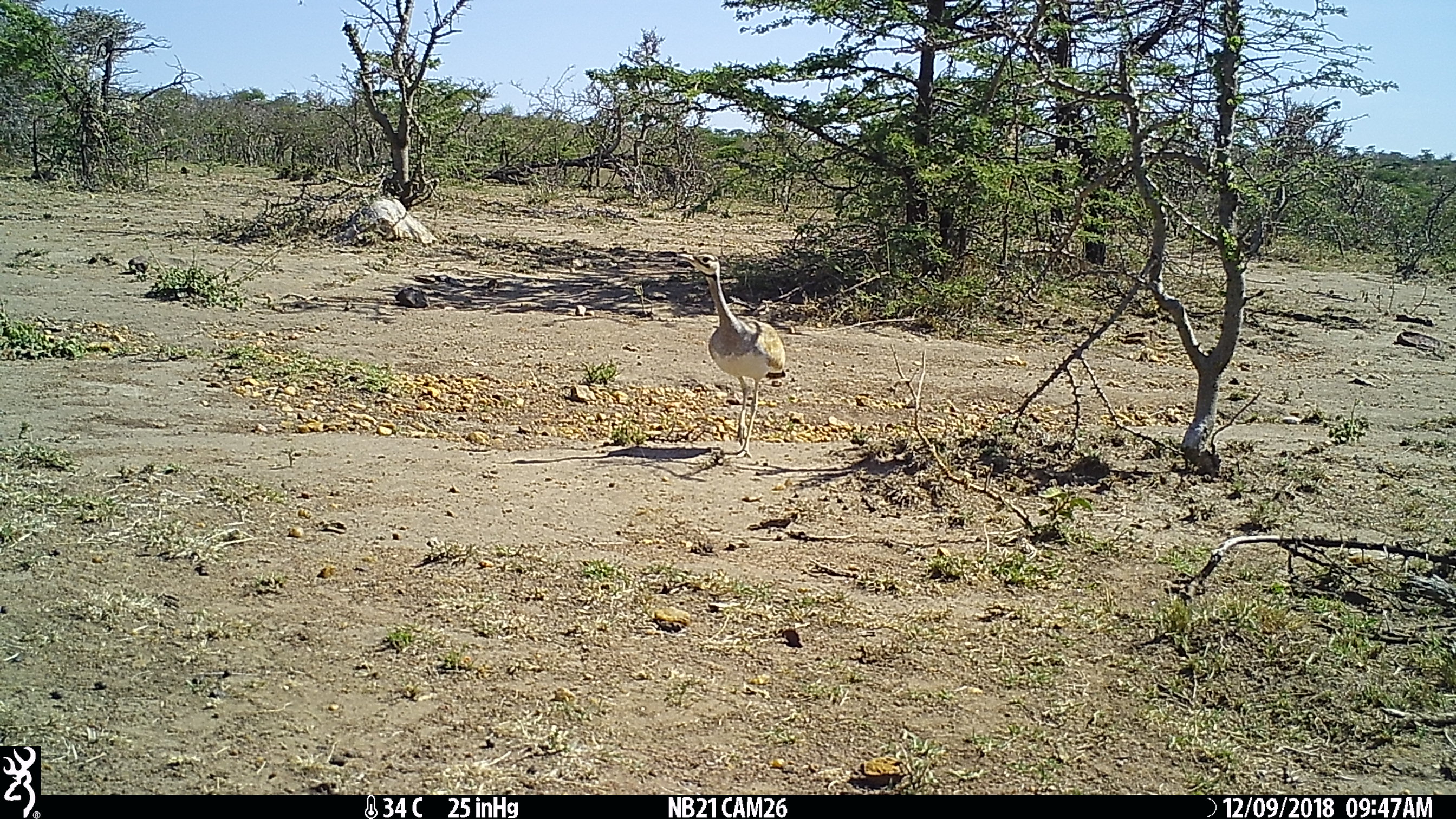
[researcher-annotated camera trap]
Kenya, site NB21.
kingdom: Animalia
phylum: Chordata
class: Aves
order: Otidiformes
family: Otididae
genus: Eupodotis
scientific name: Eupodotis senegalensis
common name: white-bellied bustard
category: bustard white bellied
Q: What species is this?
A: Bustard white bellied (white-bellied bustard) (Eupodotis senegalensis).